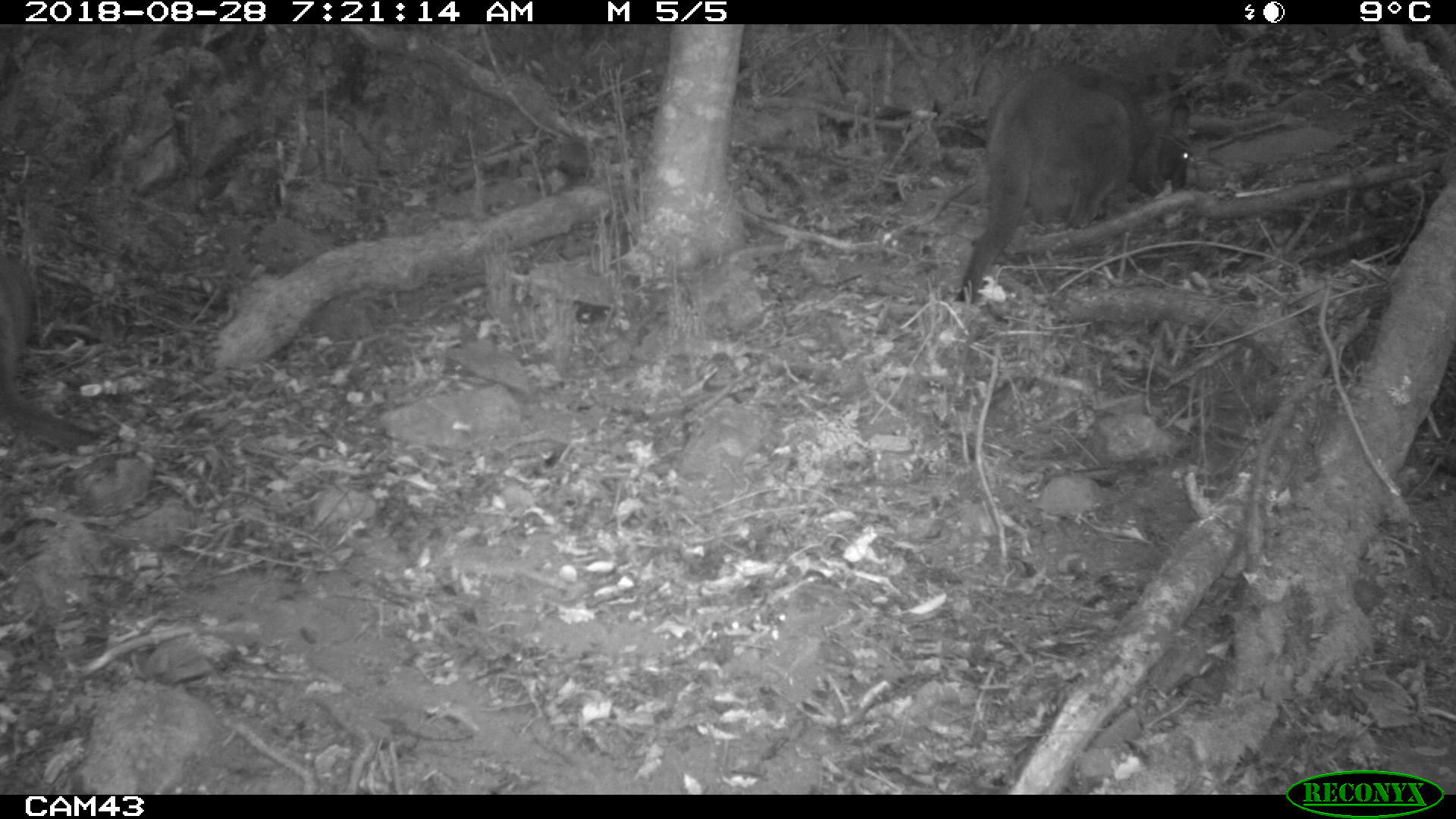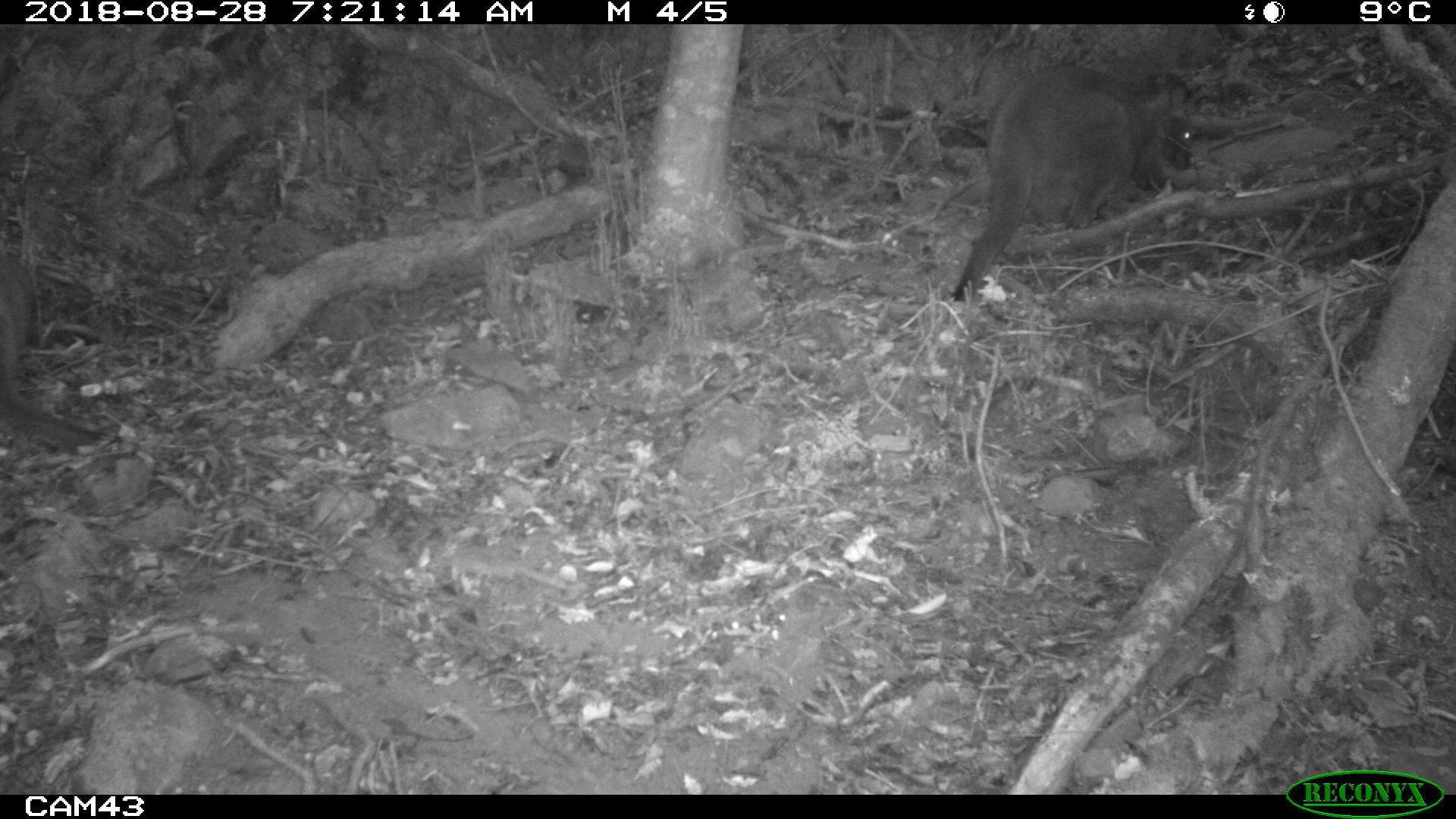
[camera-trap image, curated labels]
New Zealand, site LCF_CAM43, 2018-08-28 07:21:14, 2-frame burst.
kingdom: Animalia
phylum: Chordata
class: Mammalia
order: Diprotodontia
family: Macropodidae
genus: Notamacropus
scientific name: Notamacropus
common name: wallaby